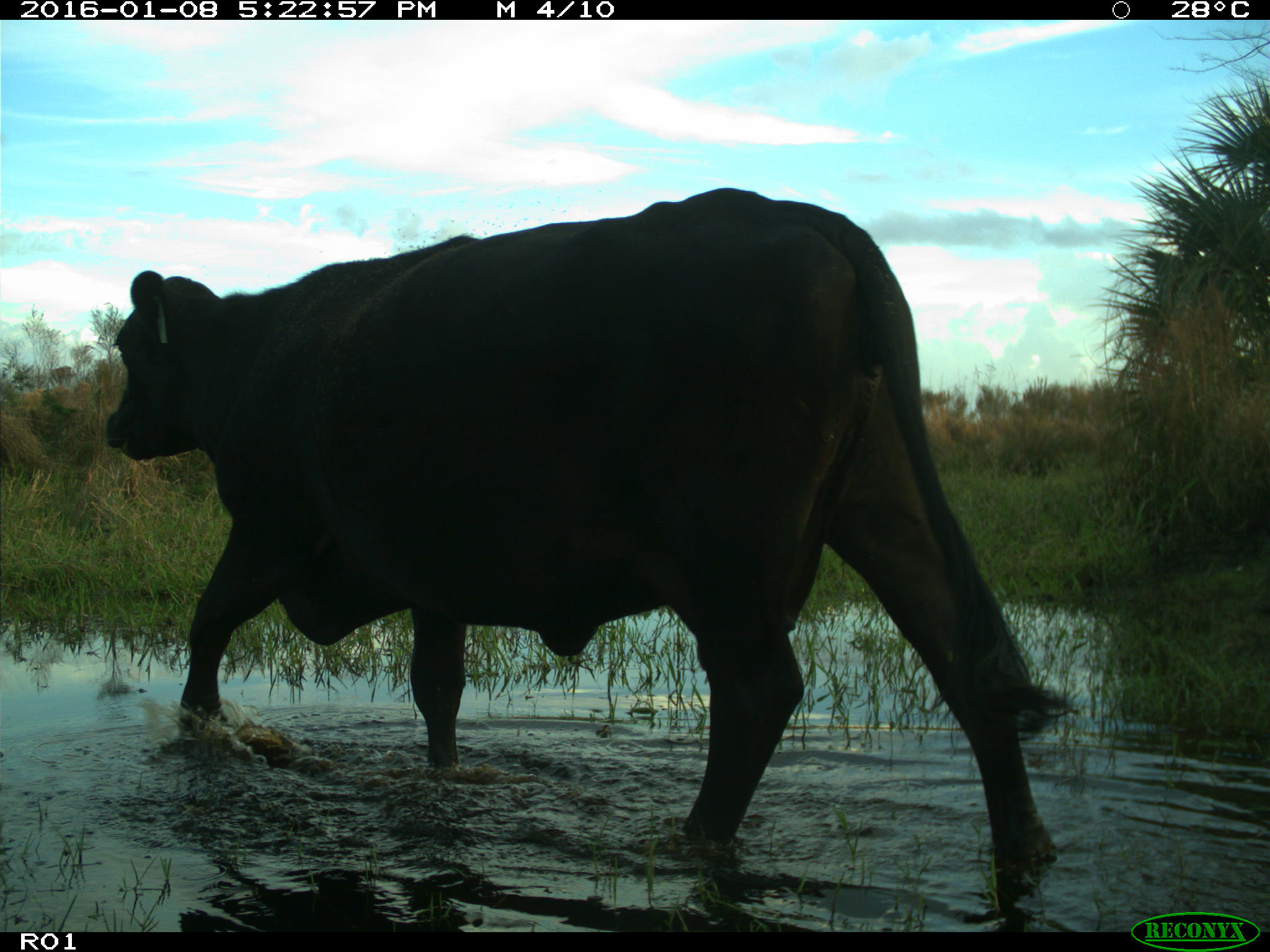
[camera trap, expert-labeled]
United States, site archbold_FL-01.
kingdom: Animalia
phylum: Chordata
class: Mammalia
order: Artiodactyla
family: Bovidae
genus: Bos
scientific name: Bos taurus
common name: domestic cow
Bos taurus (domestic cow).